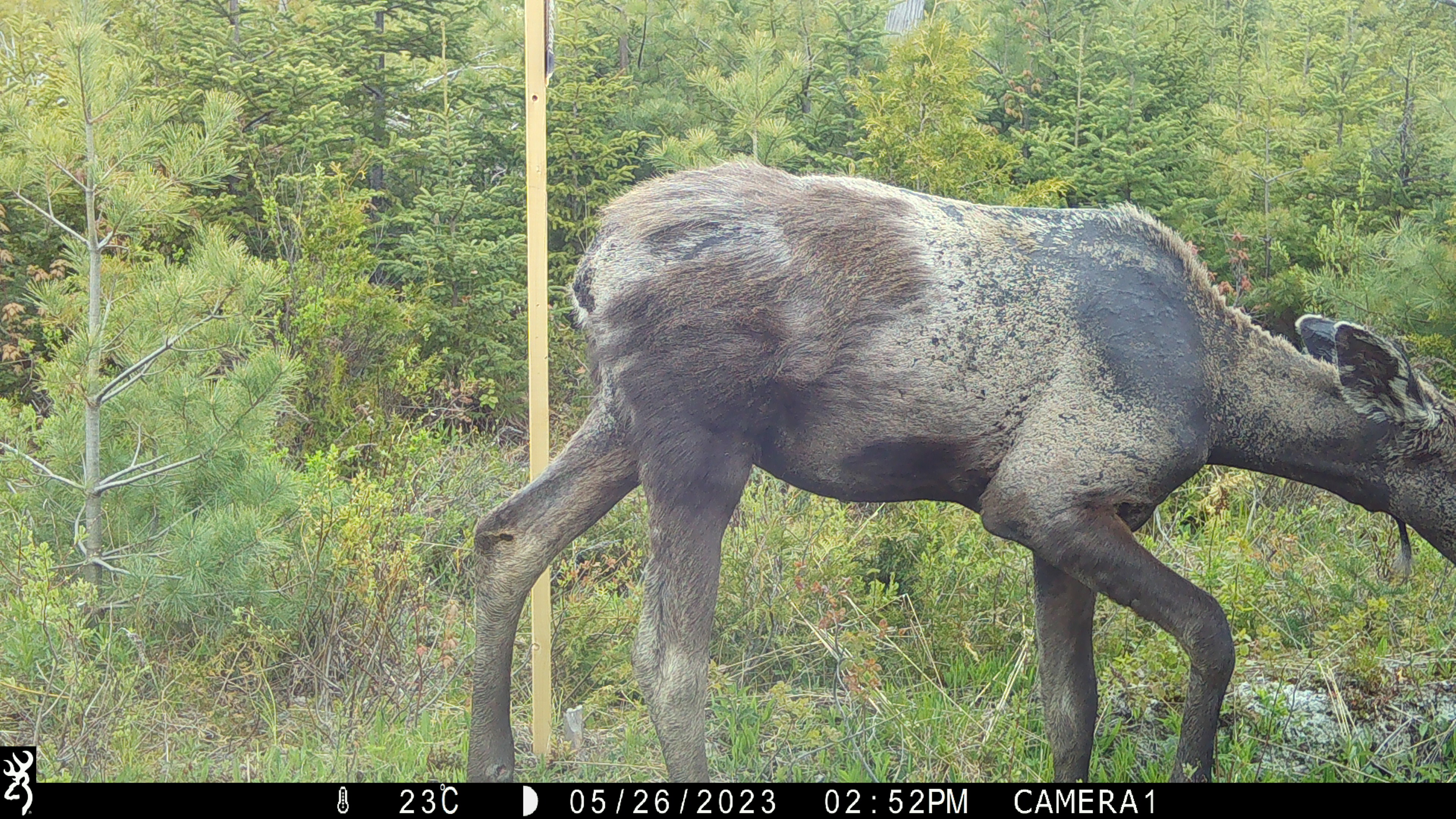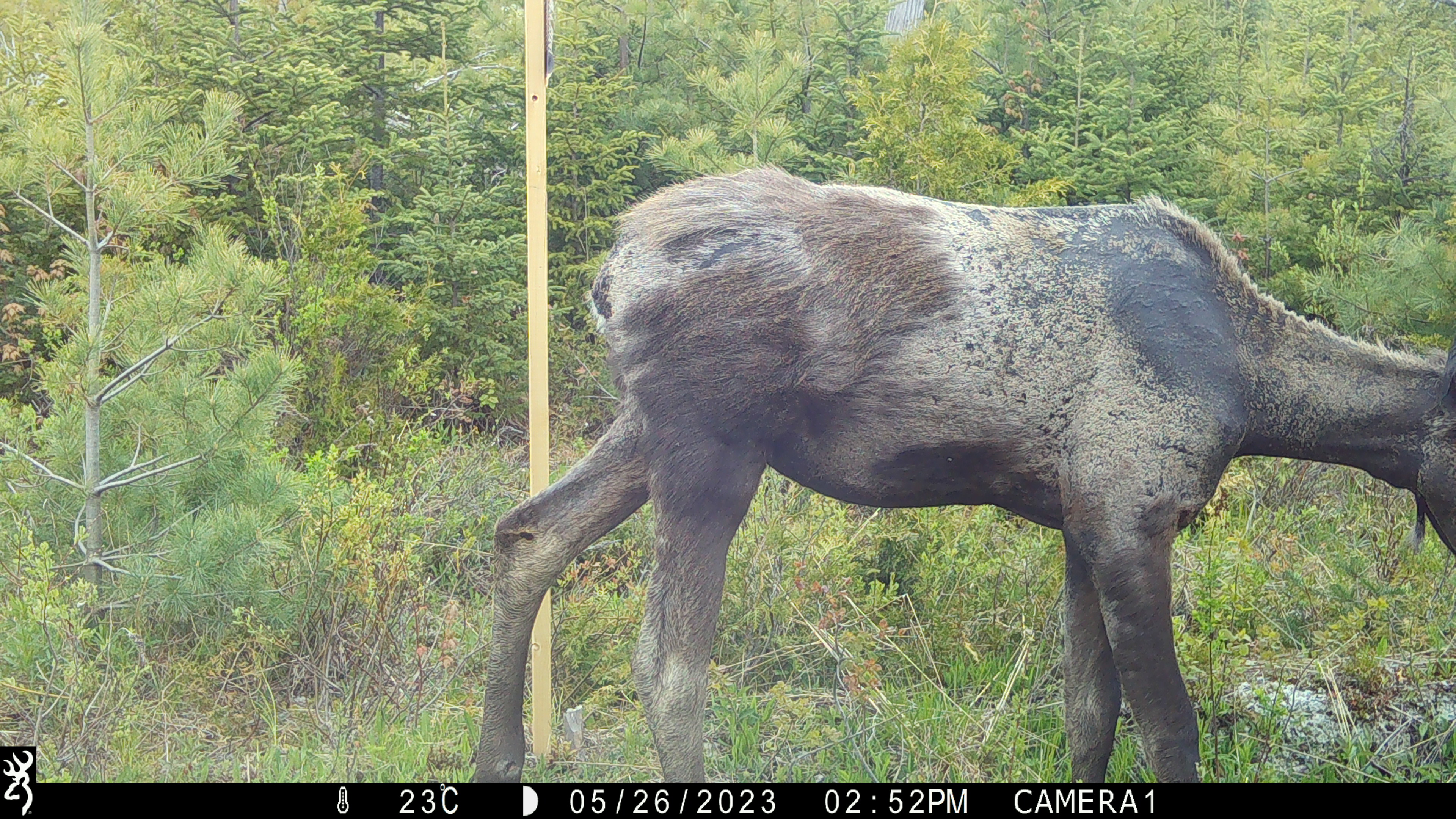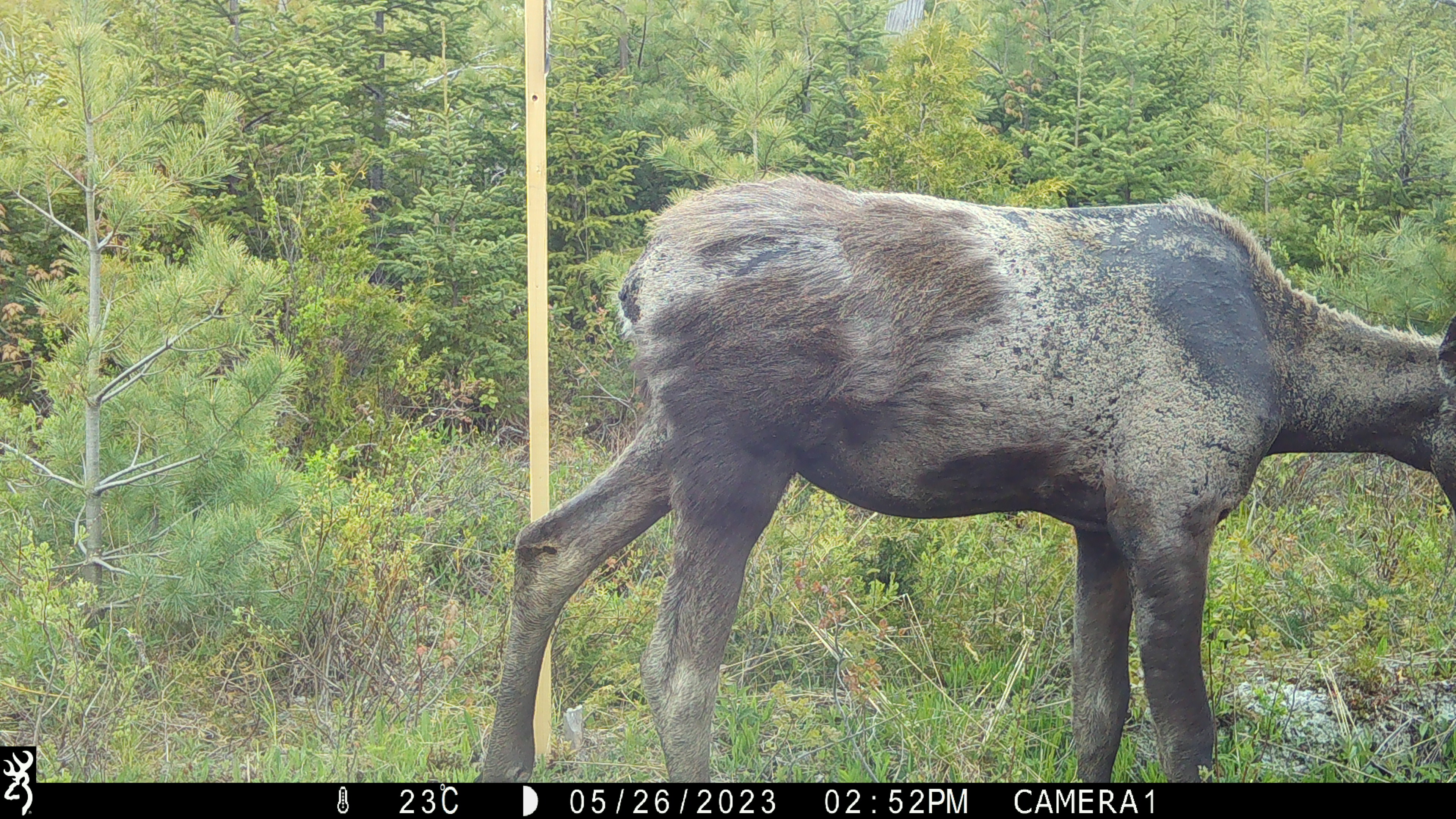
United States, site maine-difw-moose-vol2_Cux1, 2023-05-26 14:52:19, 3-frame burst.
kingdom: Animalia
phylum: Chordata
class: Mammalia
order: Artiodactyla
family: Cervidae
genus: Alces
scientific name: Alces alces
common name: moose